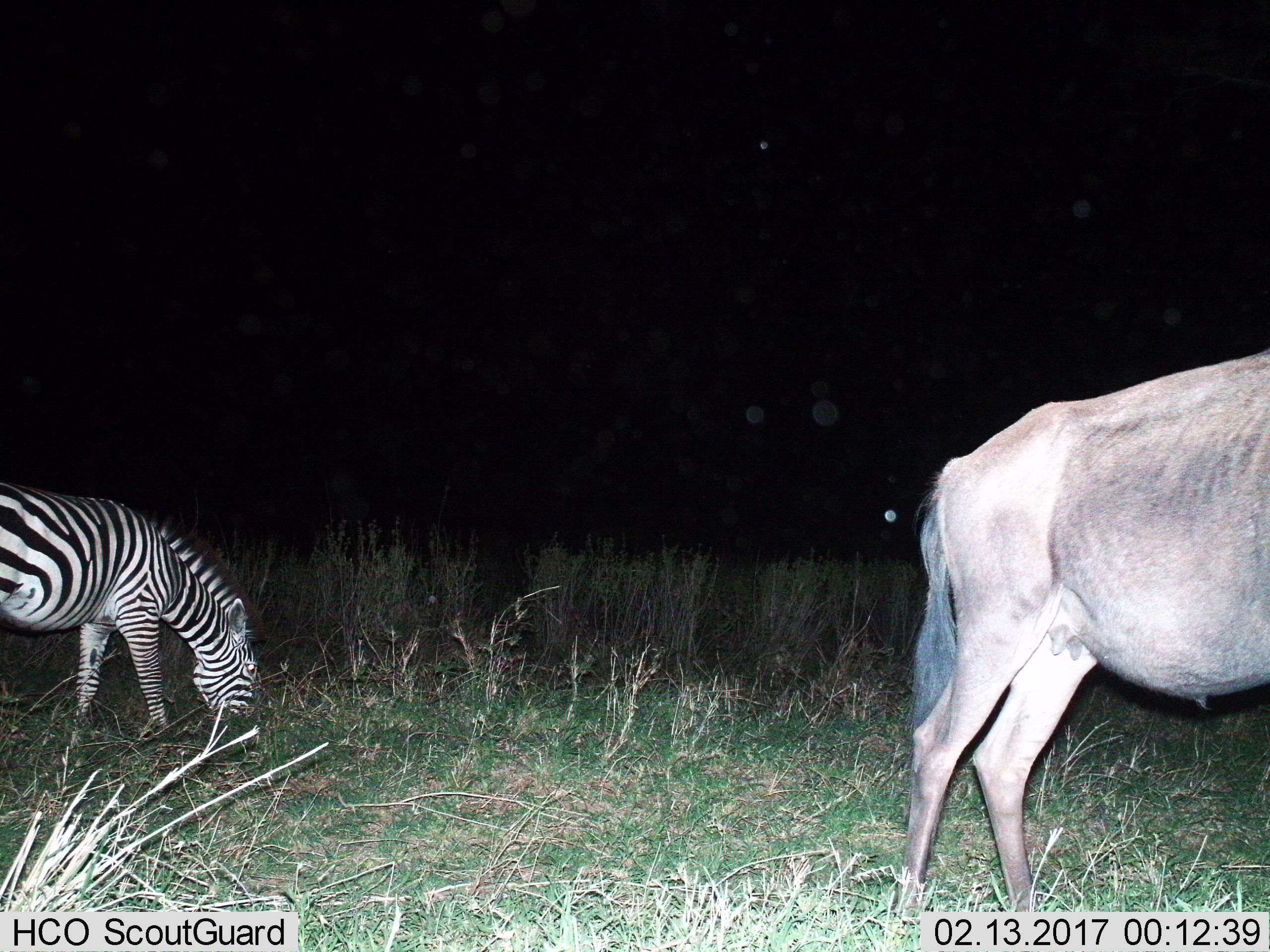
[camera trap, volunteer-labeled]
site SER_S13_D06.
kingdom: Animalia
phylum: Chordata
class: Mammalia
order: Artiodactyla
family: Bovidae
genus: Connochaetes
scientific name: Connochaetes taurinus taurinus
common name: blue wildebeest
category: wildebeestblue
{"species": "wildebeestblue (blue wildebeest) (Connochaetes taurinus taurinus)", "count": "1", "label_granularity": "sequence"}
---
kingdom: Animalia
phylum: Chordata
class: Mammalia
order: Perissodactyla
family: Equidae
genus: Equus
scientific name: Equus quagga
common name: plains zebra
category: zebraplains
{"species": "zebraplains (plains zebra) (Equus quagga)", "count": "1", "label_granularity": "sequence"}